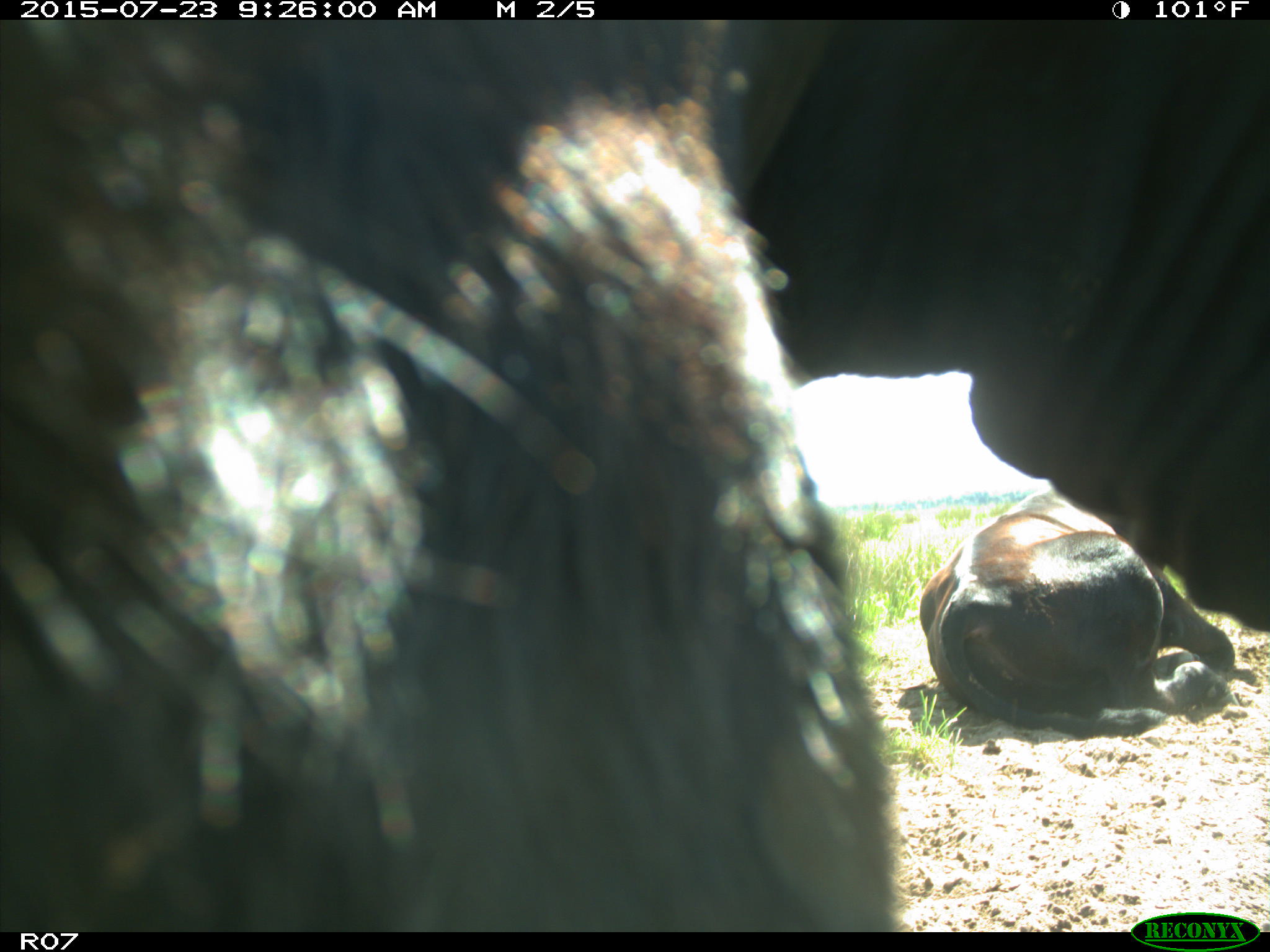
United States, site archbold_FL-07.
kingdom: Animalia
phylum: Chordata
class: Mammalia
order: Artiodactyla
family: Bovidae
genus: Bos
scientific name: Bos taurus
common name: domestic cow